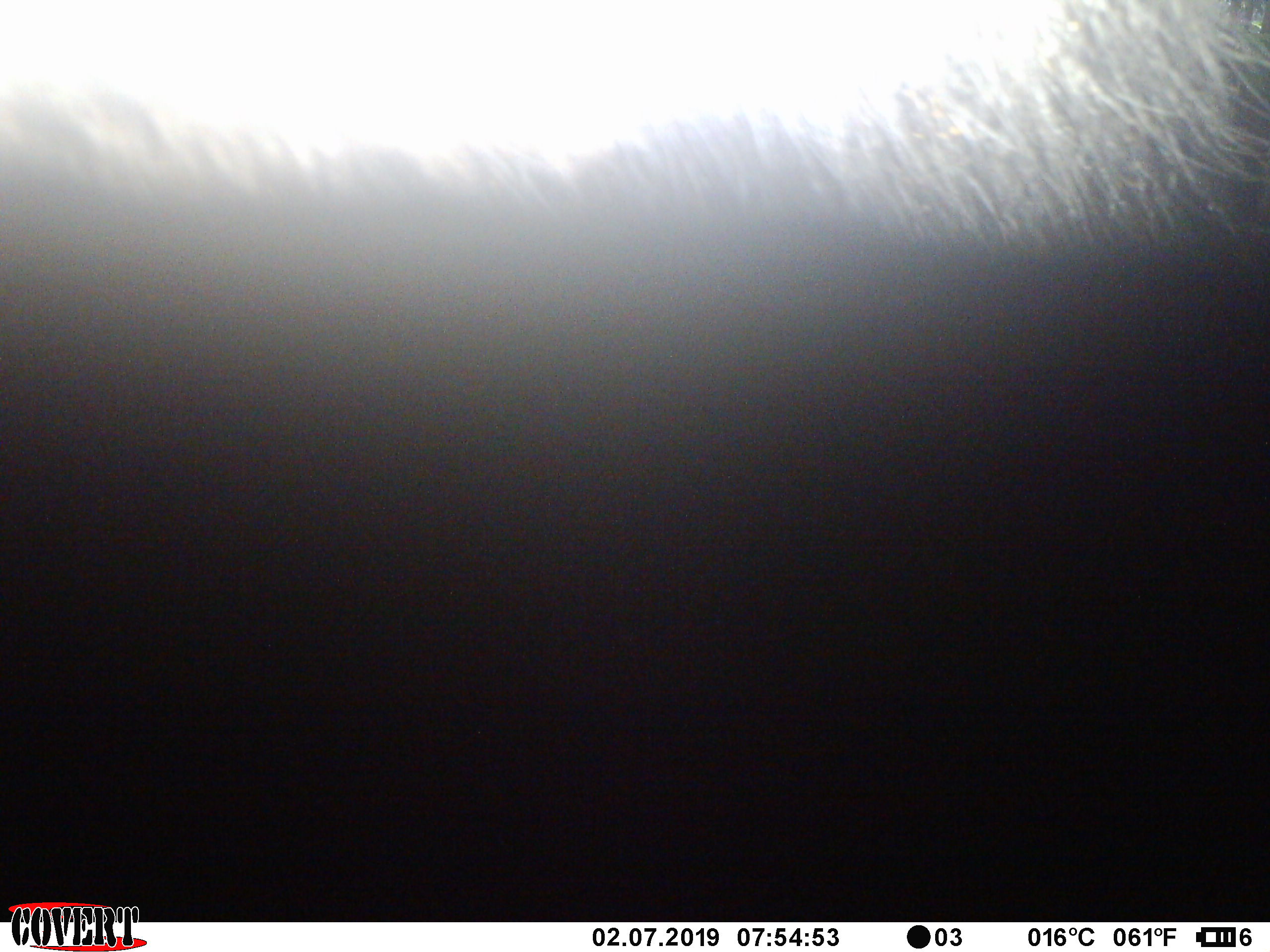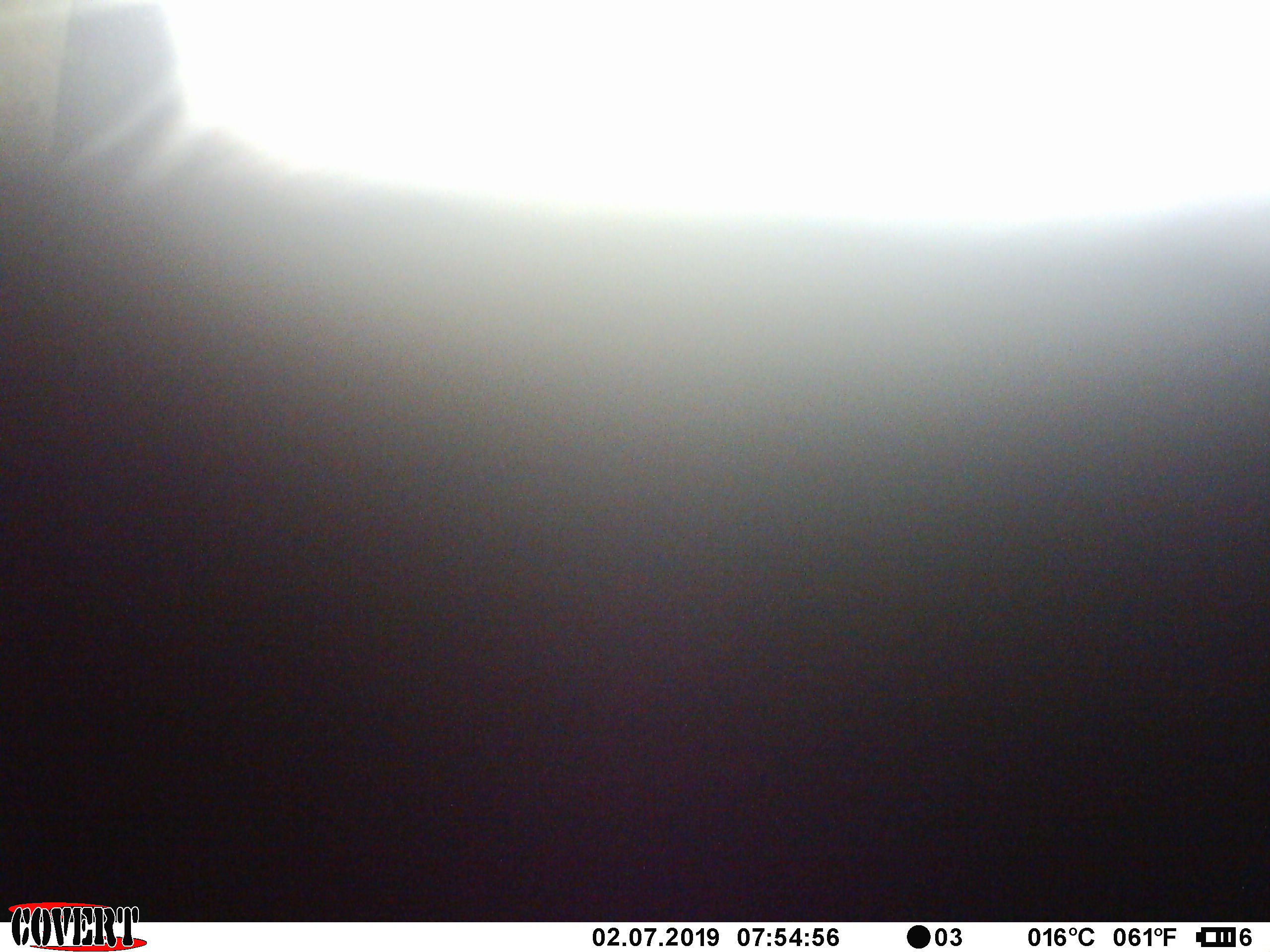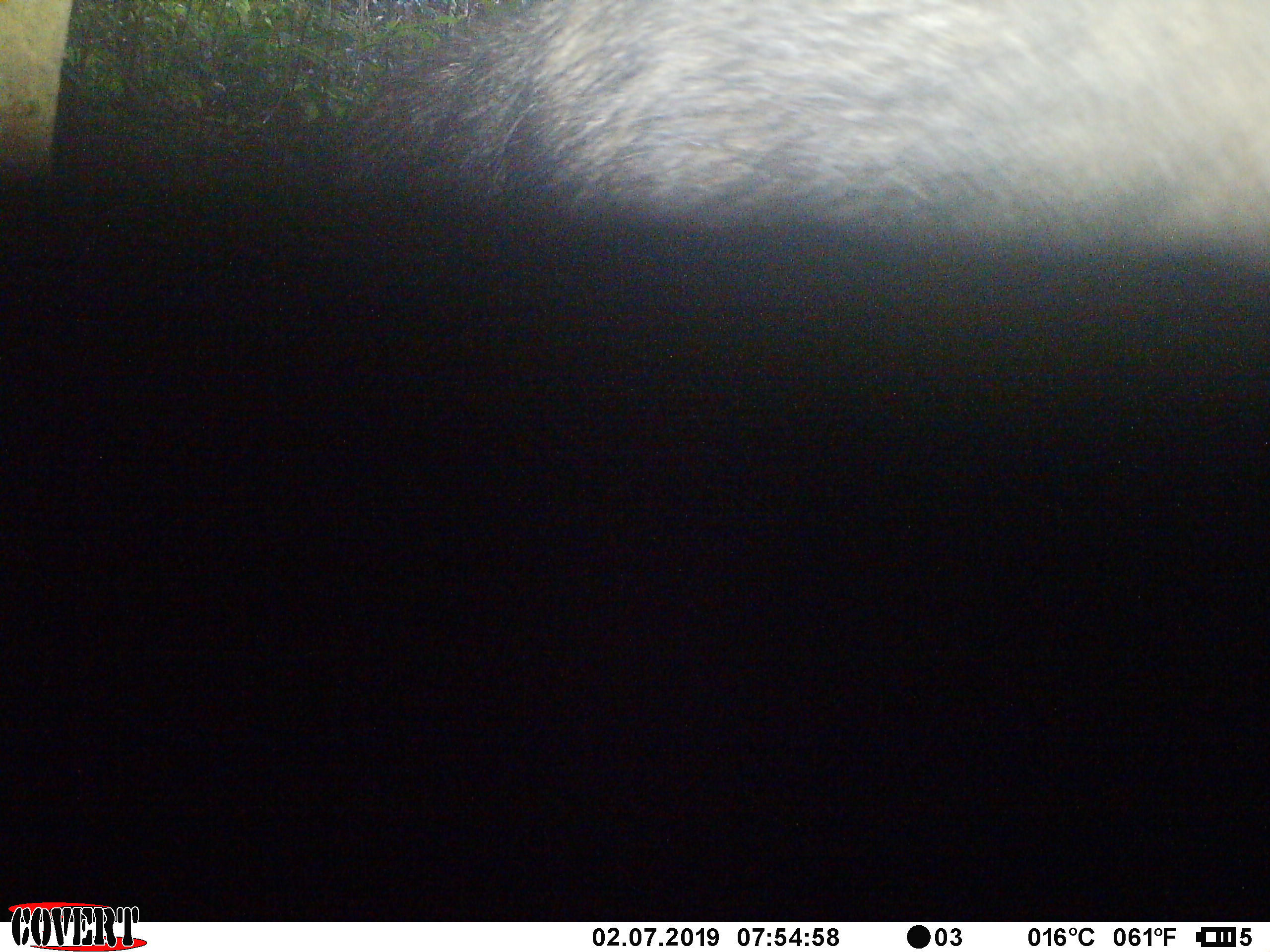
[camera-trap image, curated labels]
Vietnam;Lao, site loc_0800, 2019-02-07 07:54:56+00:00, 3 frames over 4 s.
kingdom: Animalia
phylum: Chordata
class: Mammalia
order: Artiodactyla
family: Bovidae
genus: Capricornis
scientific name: Capricornis sumatraensis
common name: chinese serow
Chinese serow (Capricornis sumatraensis). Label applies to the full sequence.